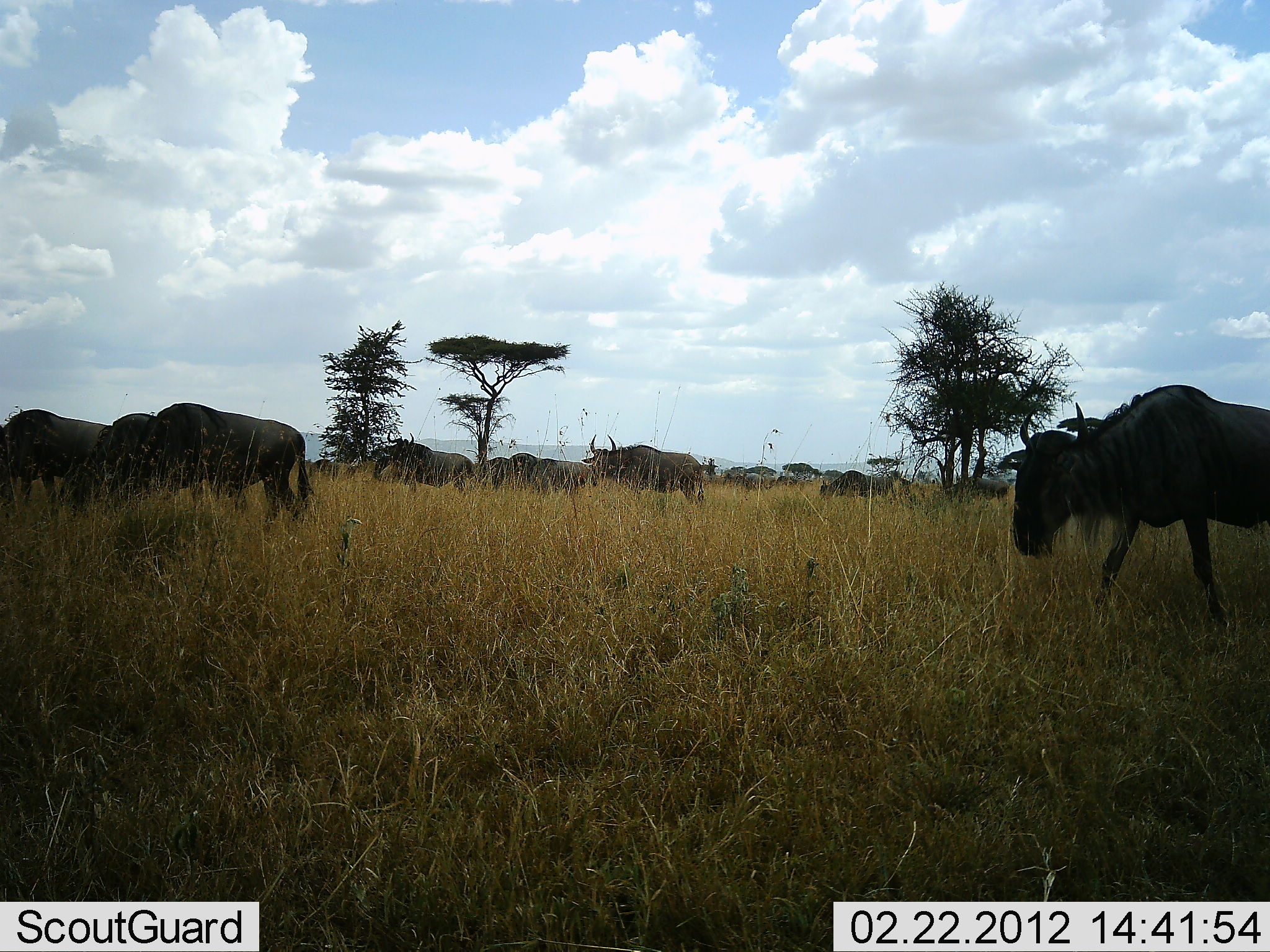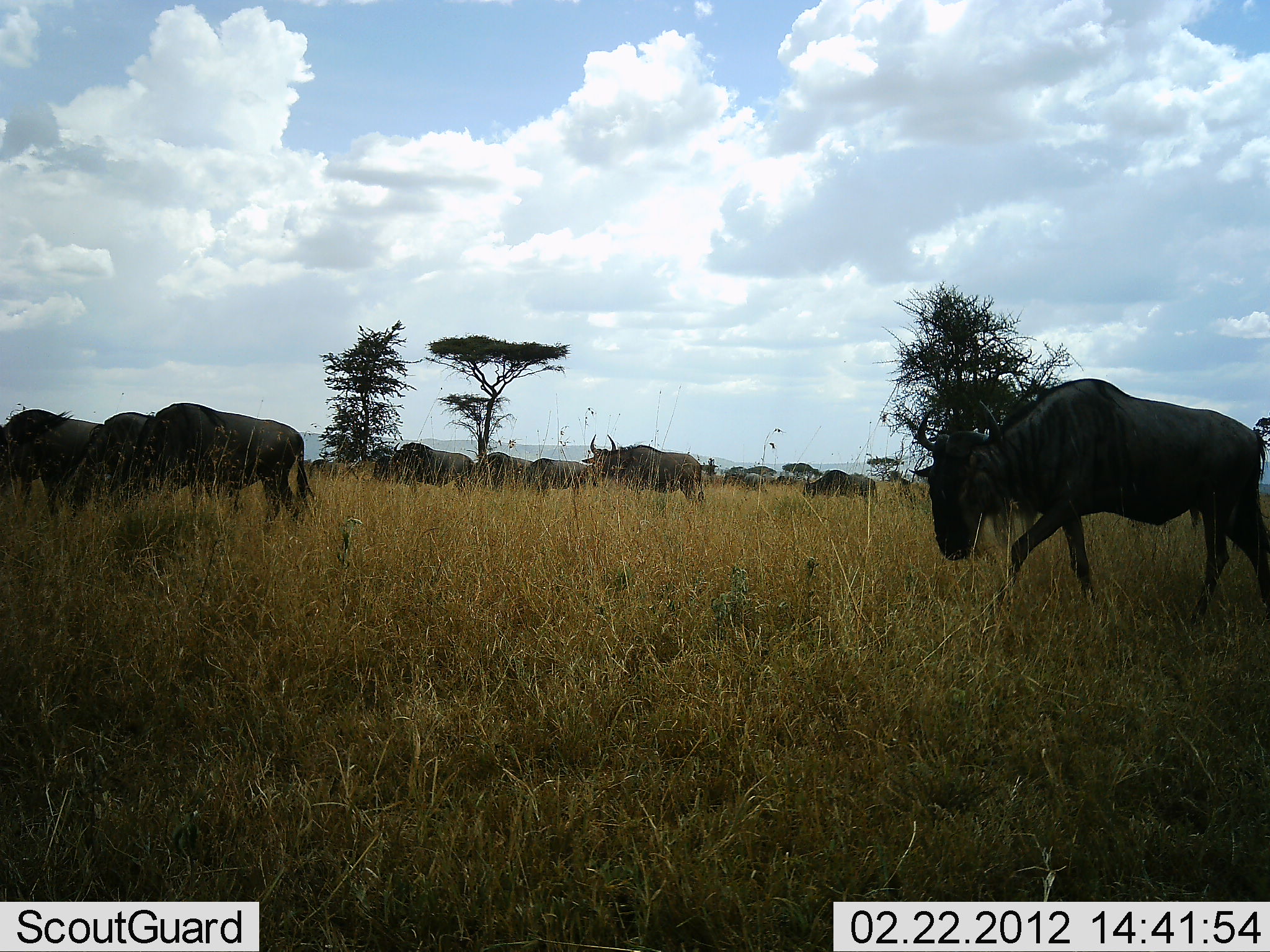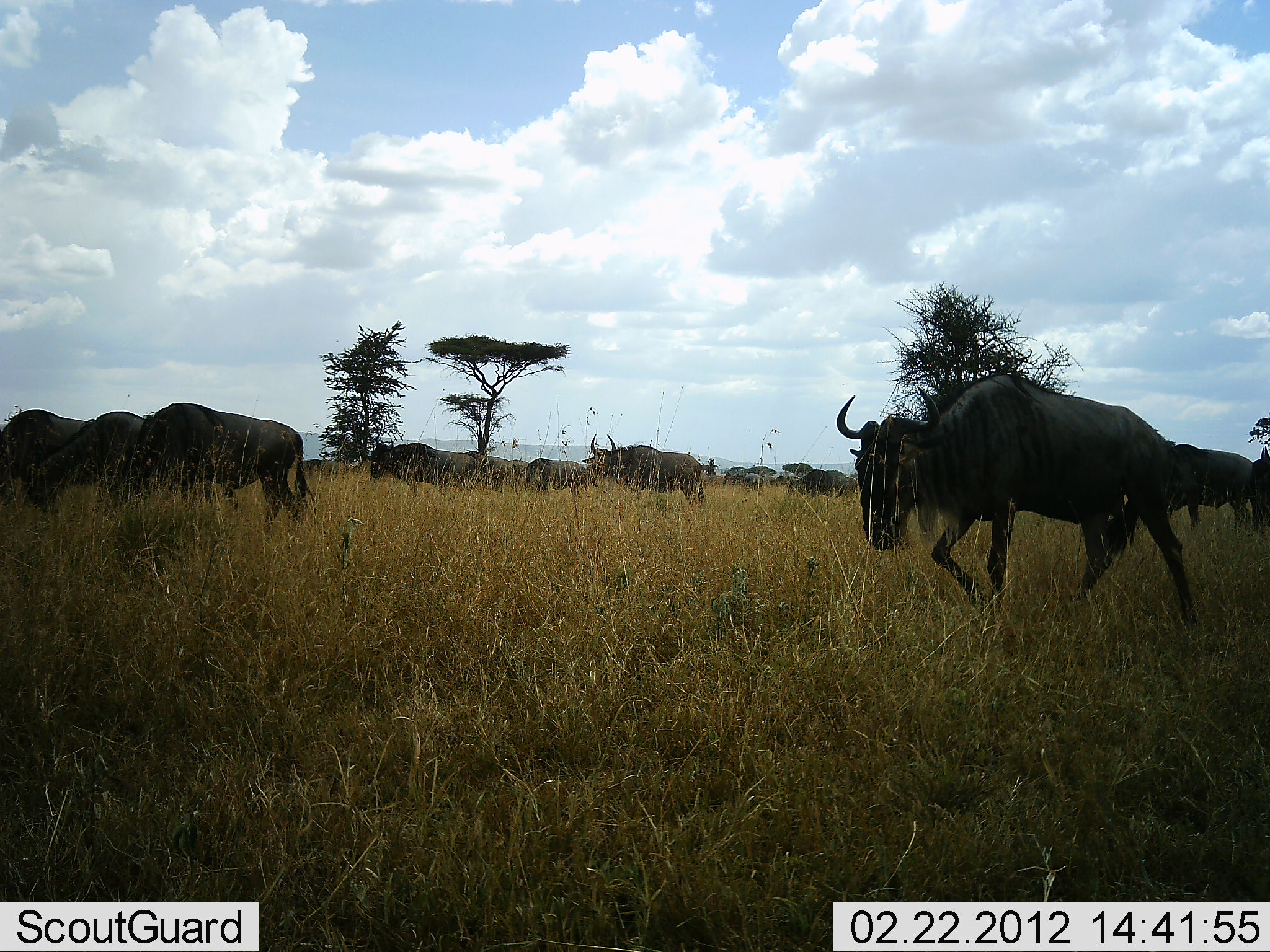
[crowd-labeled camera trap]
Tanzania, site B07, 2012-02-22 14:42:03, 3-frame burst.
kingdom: Animalia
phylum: Chordata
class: Mammalia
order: Artiodactyla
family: Bovidae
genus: Connochaetes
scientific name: Connochaetes taurinus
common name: blue wildebeest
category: wildebeest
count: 11-50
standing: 64%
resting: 4%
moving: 86%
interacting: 4%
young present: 0%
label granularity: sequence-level